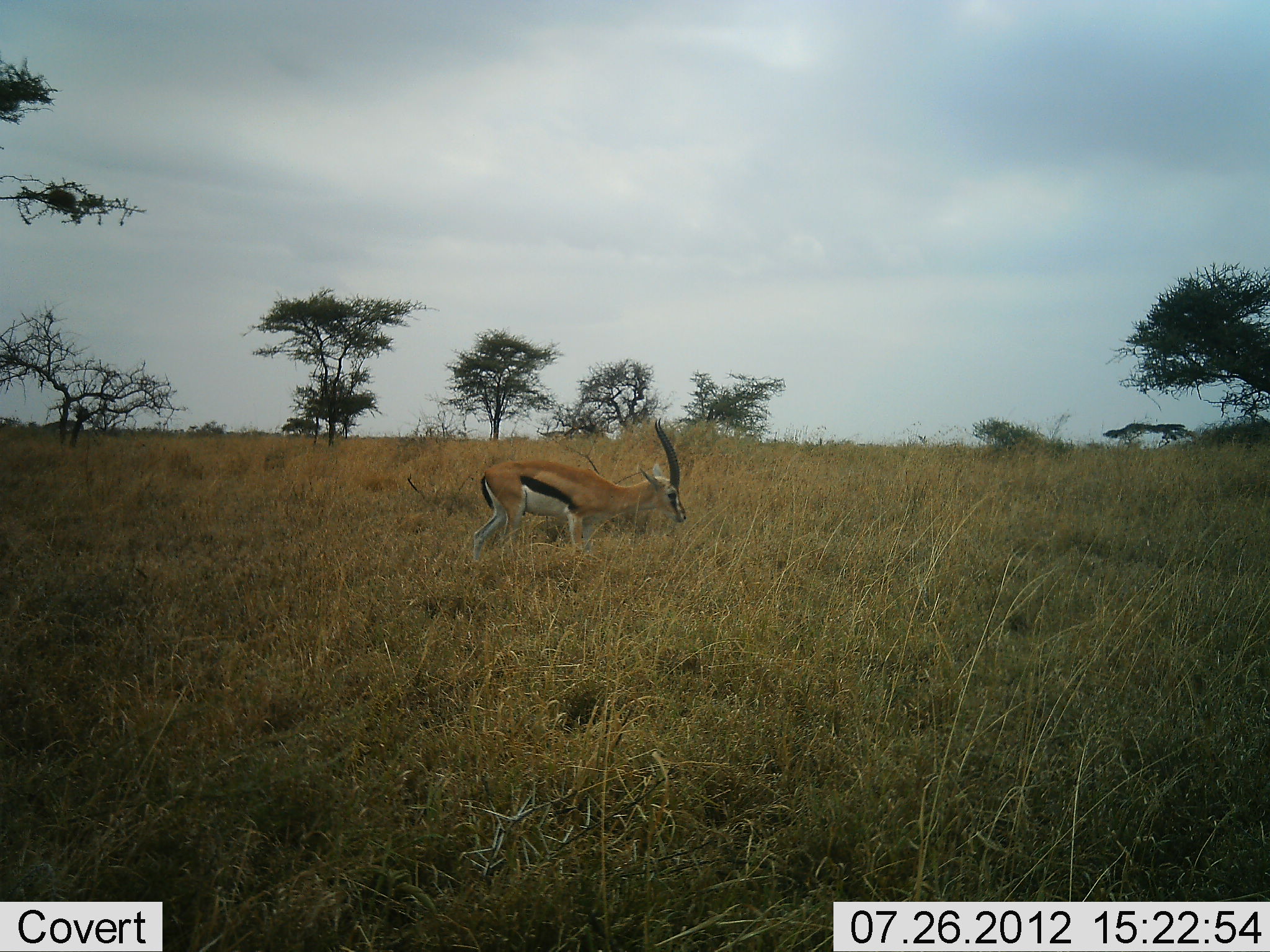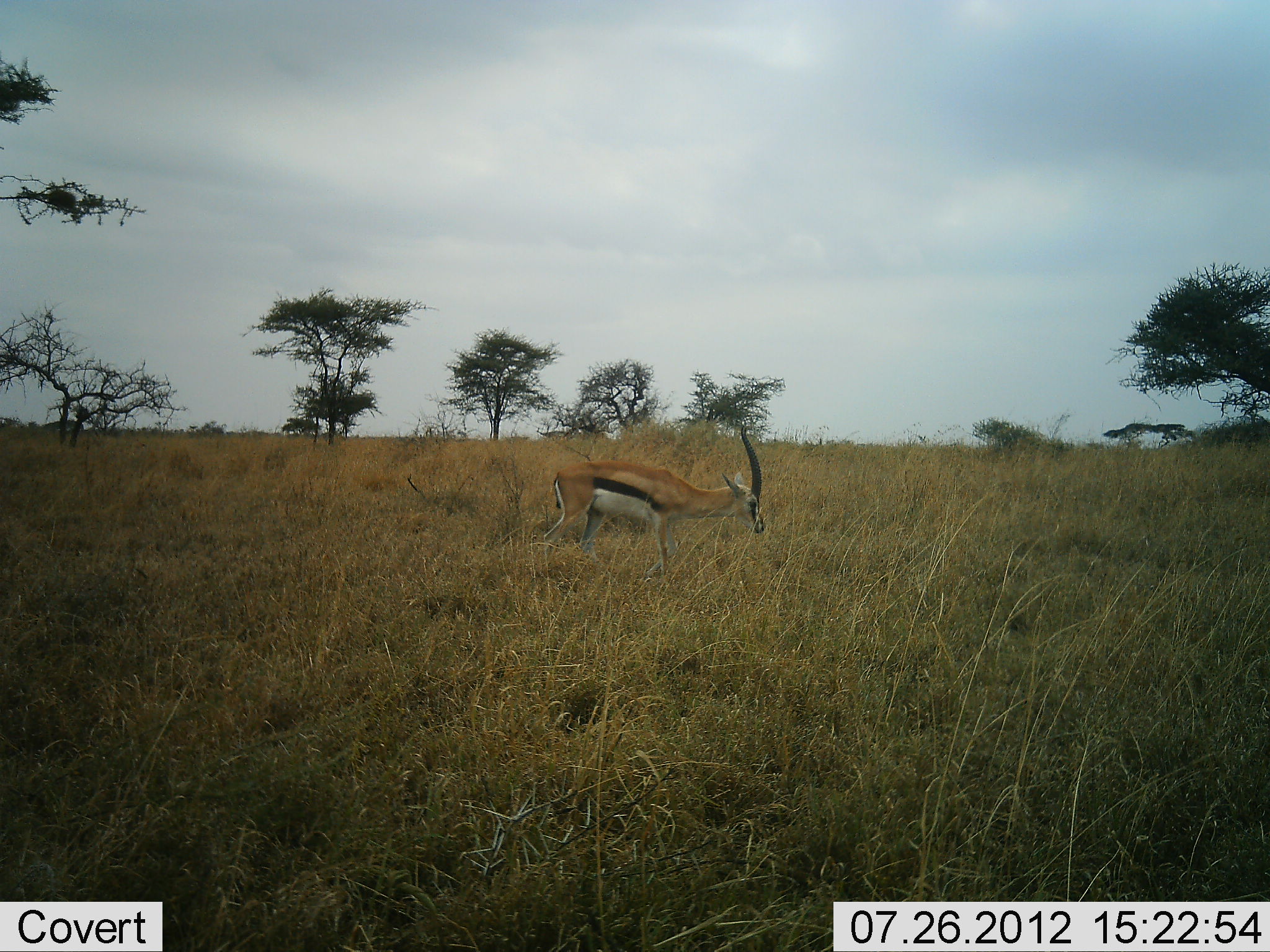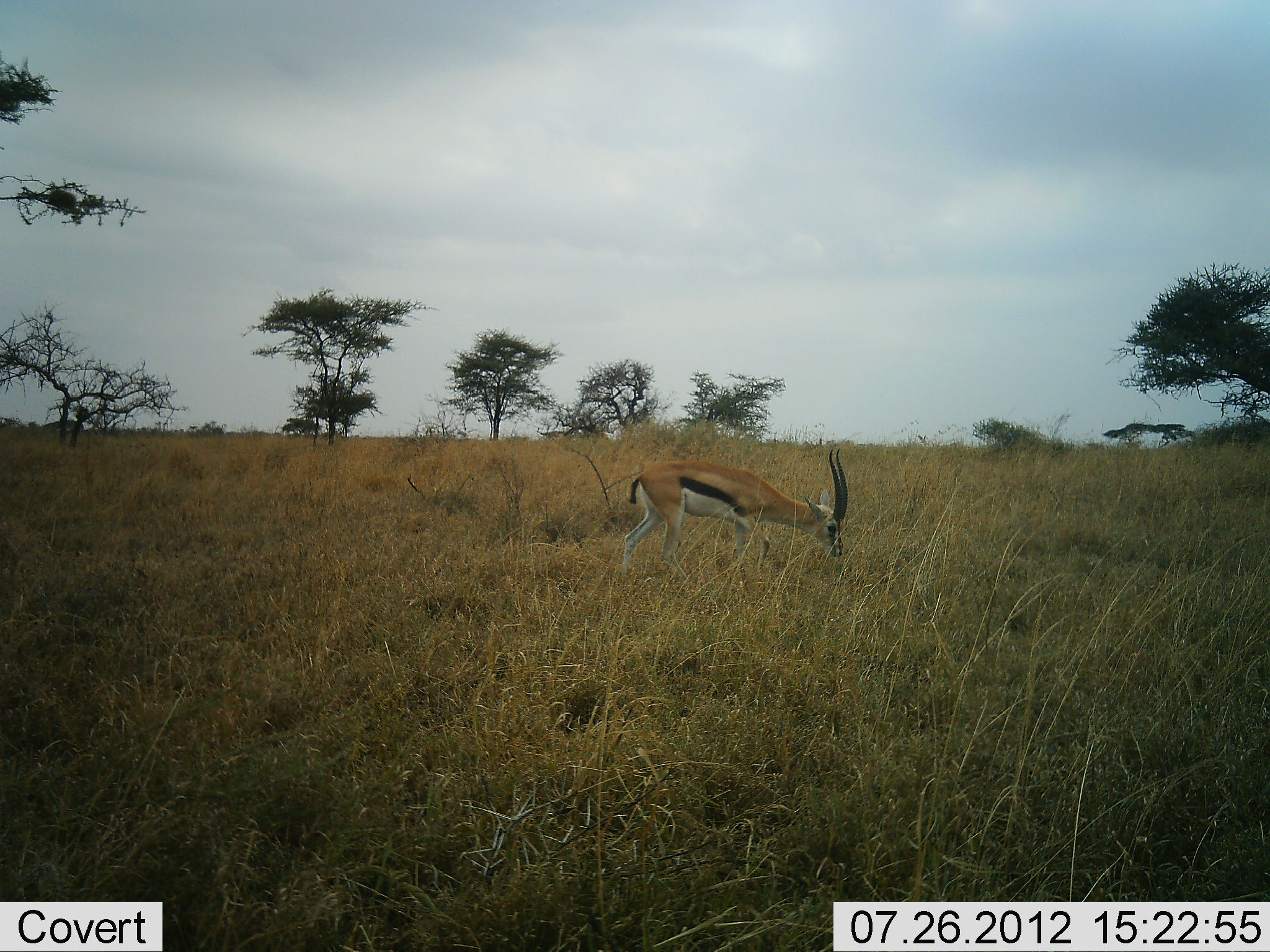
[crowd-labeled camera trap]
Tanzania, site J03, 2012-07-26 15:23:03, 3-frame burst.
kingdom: Animalia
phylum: Chordata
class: Mammalia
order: Artiodactyla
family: Bovidae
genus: Eudorcas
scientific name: Eudorcas thomsonii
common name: thomson's gazelle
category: gazellethomsons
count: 1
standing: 0%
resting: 0%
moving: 80%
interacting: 0%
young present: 0%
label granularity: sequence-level